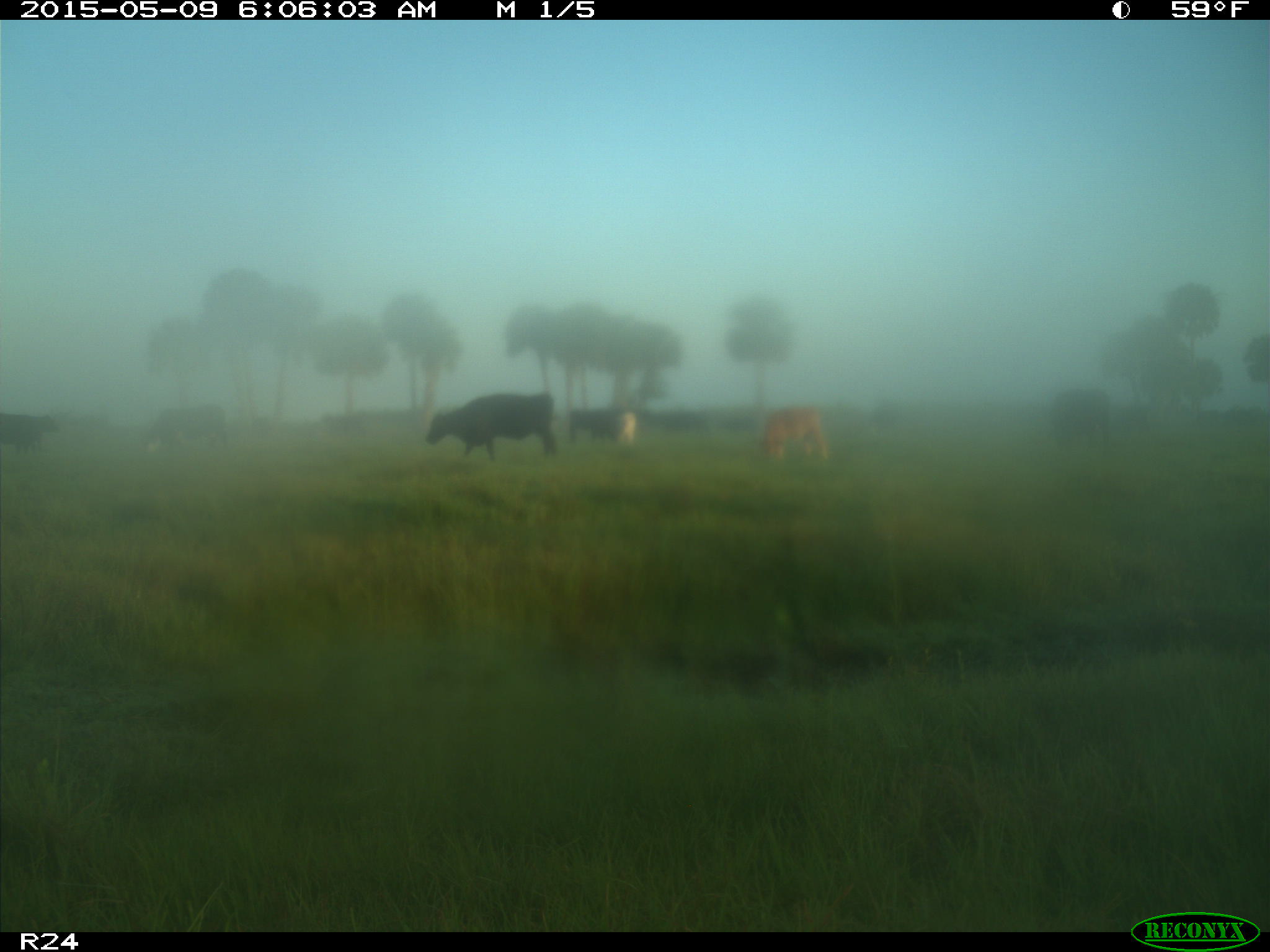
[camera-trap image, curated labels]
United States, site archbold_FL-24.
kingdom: Animalia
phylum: Chordata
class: Mammalia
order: Artiodactyla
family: Bovidae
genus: Bos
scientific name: Bos taurus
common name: domestic cow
Bos taurus (domestic cow).